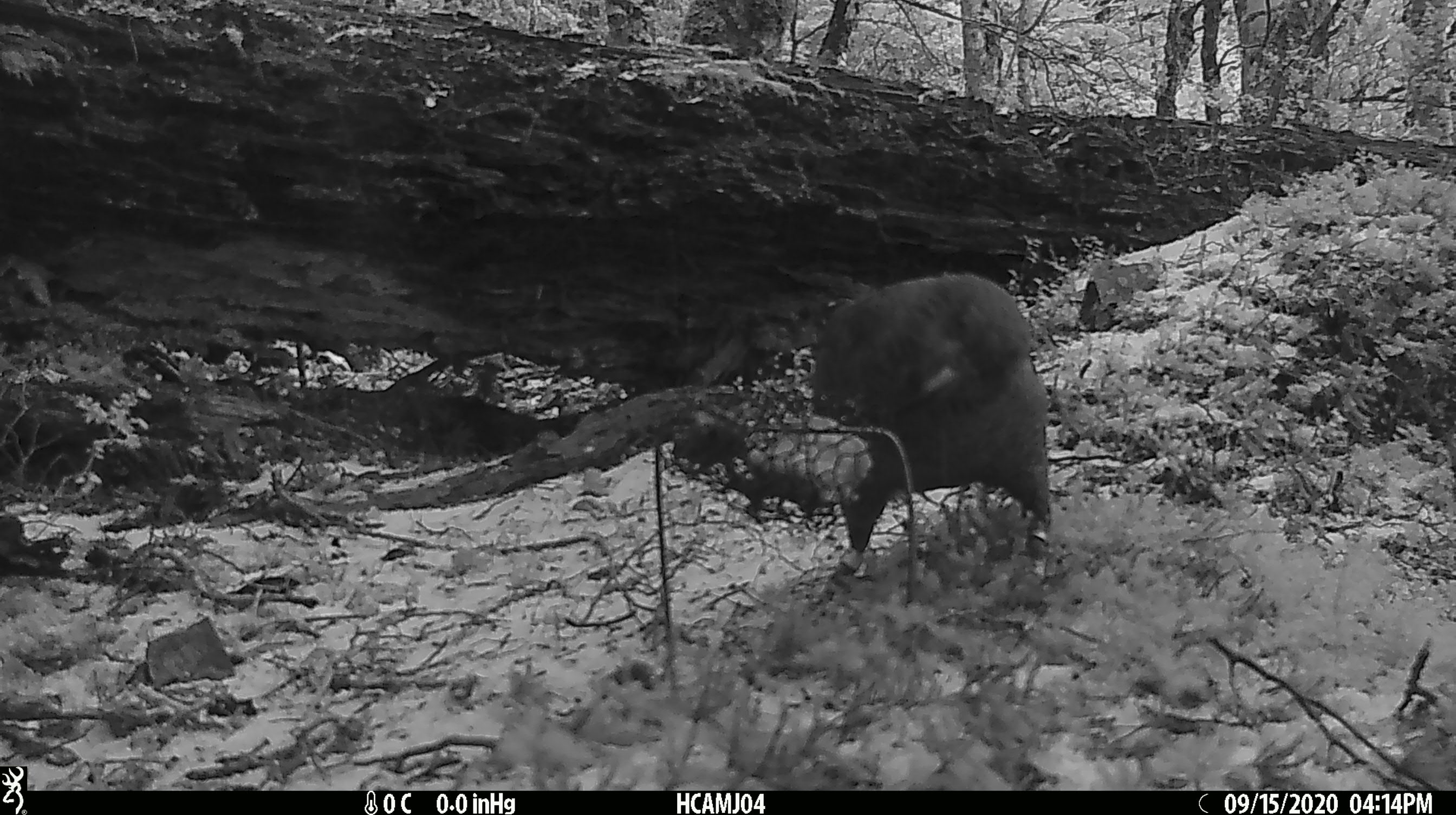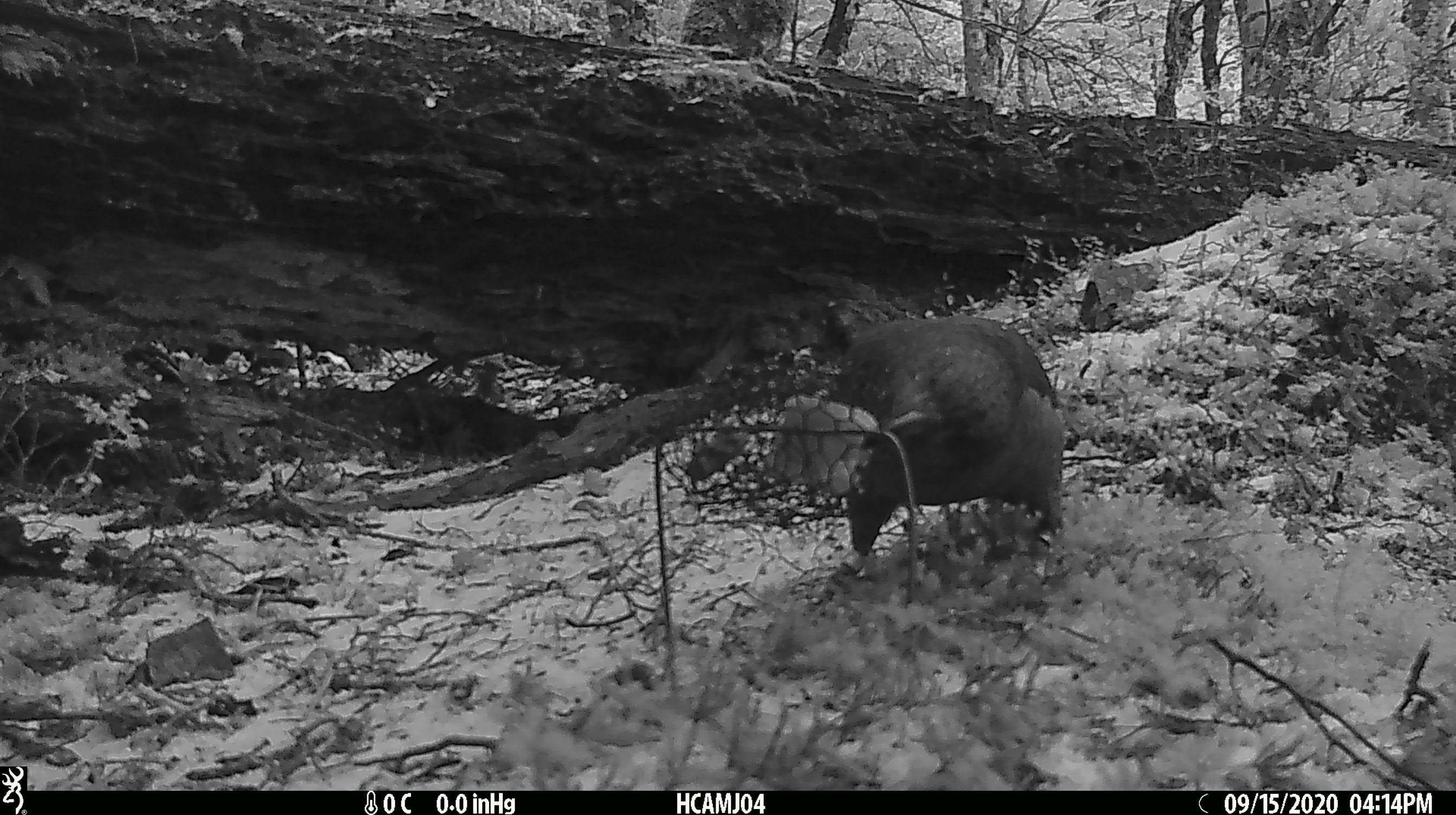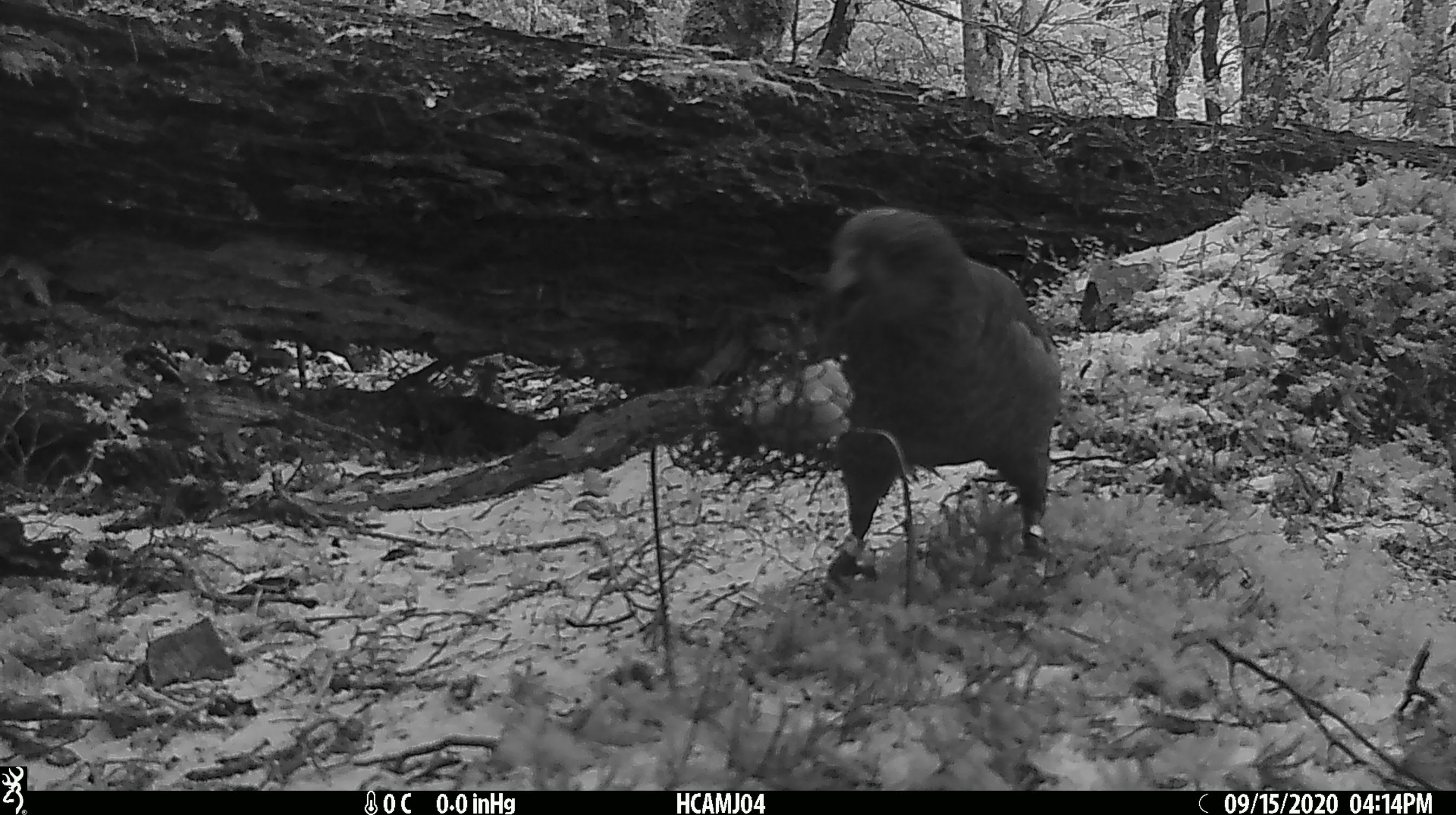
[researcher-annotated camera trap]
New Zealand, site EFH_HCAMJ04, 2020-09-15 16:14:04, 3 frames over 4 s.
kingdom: Animalia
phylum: Chordata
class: Aves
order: Psittaciformes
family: Strigopidae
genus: Nestor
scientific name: Nestor notabilis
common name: kea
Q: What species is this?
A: Kea (Nestor notabilis).